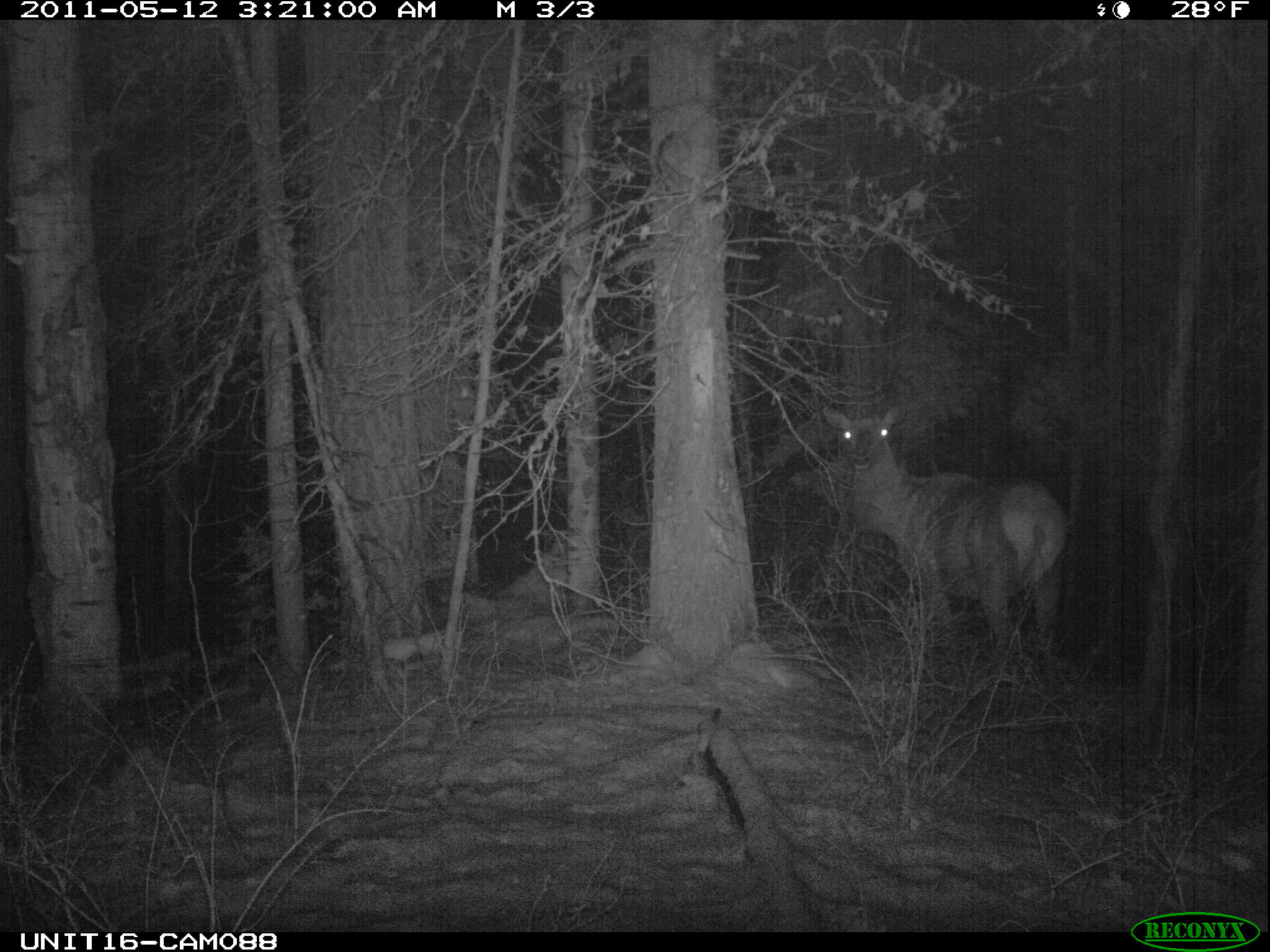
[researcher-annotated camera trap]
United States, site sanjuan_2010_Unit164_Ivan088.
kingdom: Animalia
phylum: Chordata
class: Mammalia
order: Artiodactyla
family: Cervidae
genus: Cervus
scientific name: Cervus elaphus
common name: red deer